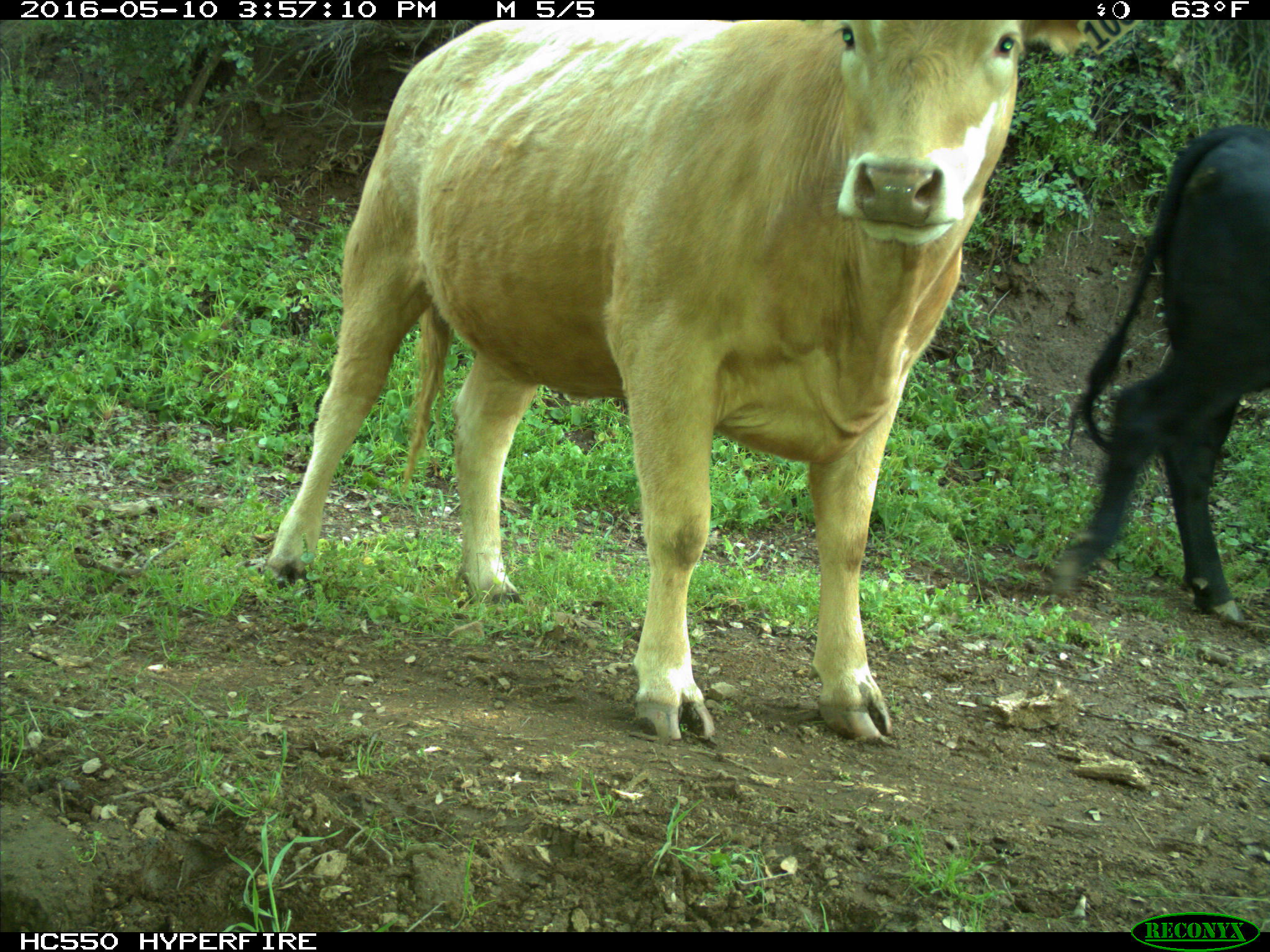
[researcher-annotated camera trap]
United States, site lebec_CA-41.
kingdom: Animalia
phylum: Chordata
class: Mammalia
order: Artiodactyla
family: Bovidae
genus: Bos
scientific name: Bos taurus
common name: domestic cow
Bos taurus (domestic cow).